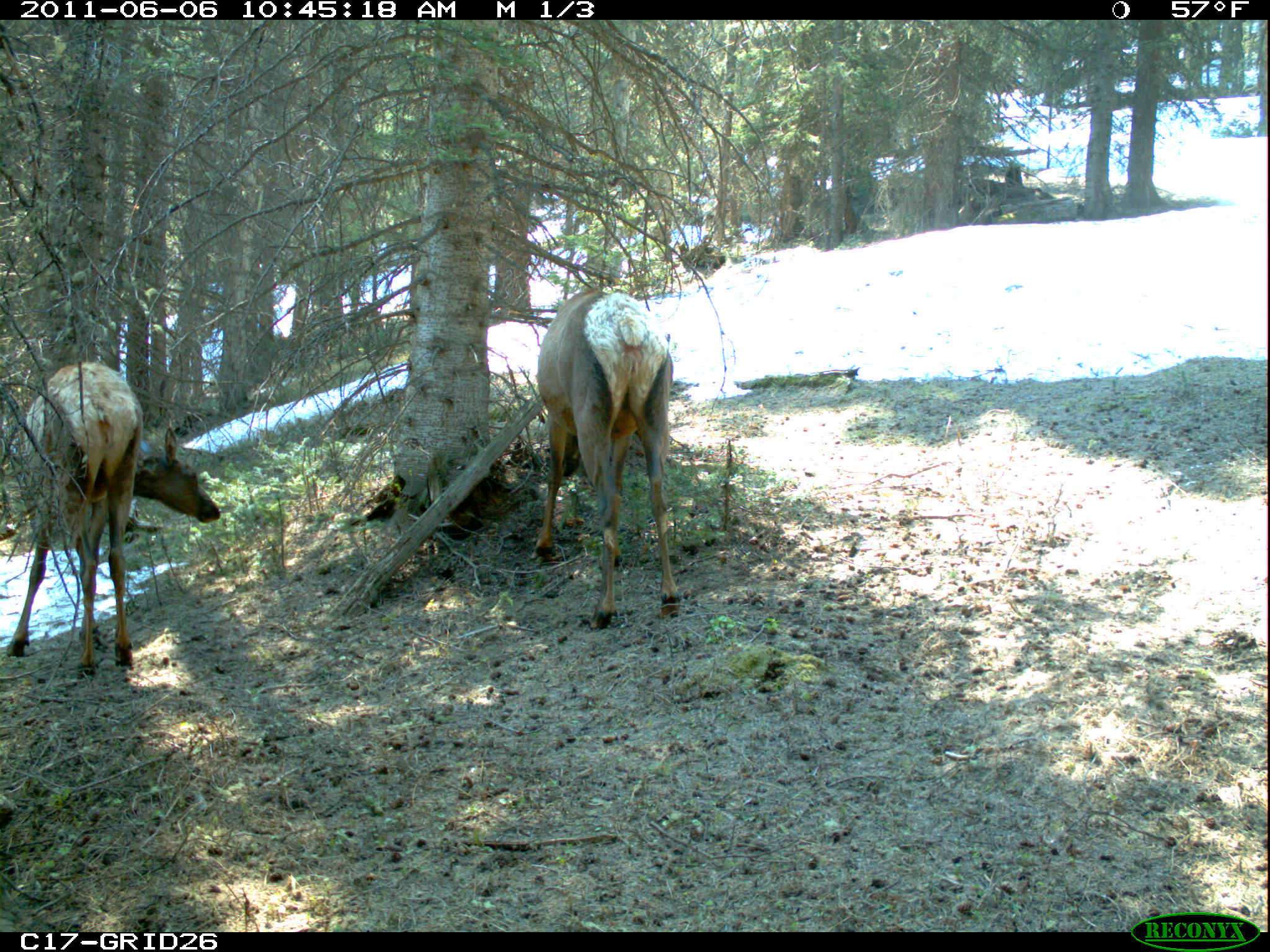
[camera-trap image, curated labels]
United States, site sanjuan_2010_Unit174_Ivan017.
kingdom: Animalia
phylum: Chordata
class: Mammalia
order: Artiodactyla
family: Cervidae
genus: Cervus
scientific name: Cervus elaphus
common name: red deer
Cervus elaphus (red deer).